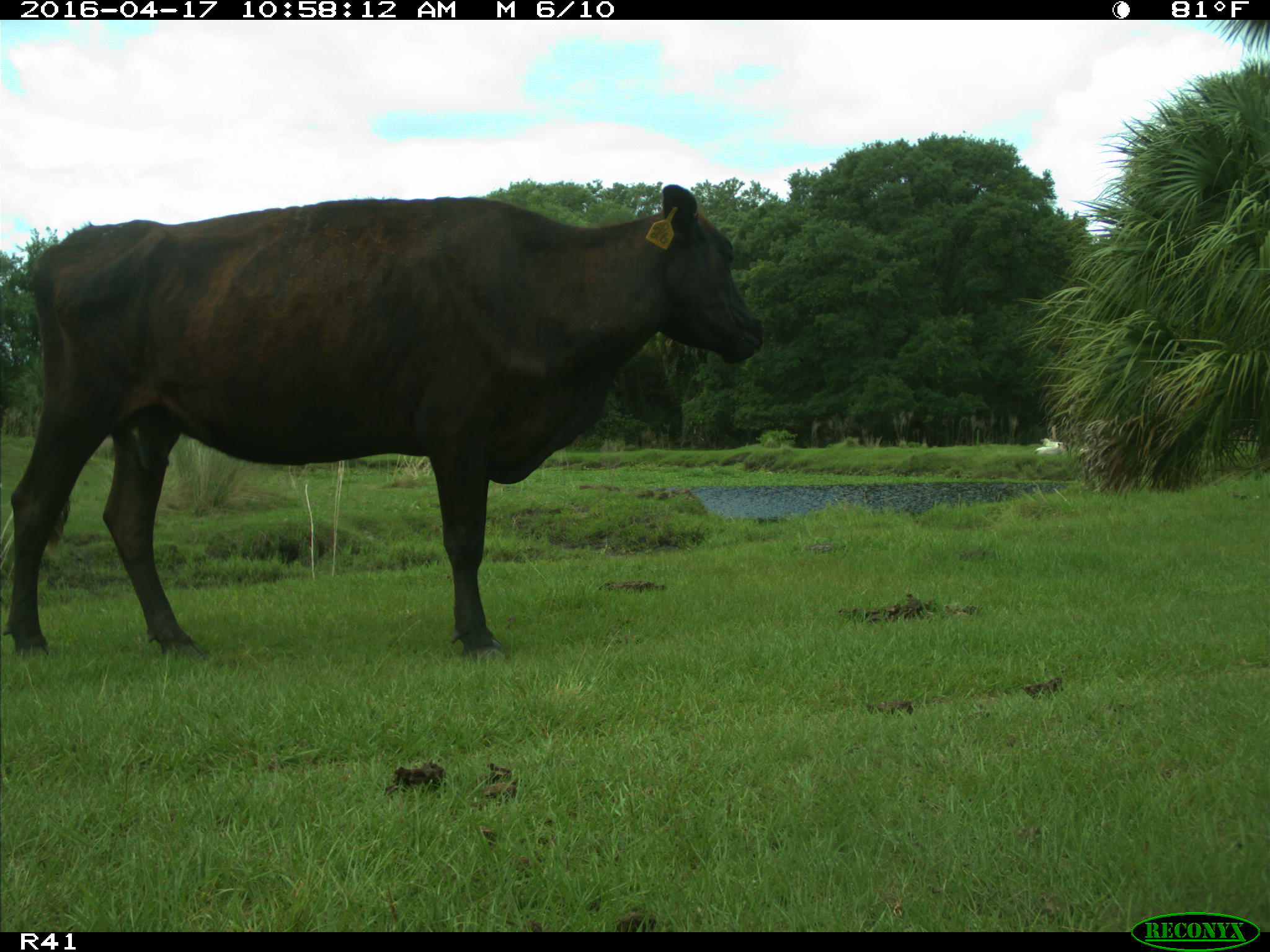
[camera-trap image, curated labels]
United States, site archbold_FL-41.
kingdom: Animalia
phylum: Chordata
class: Mammalia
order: Artiodactyla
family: Bovidae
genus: Bos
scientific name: Bos taurus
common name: domestic cow